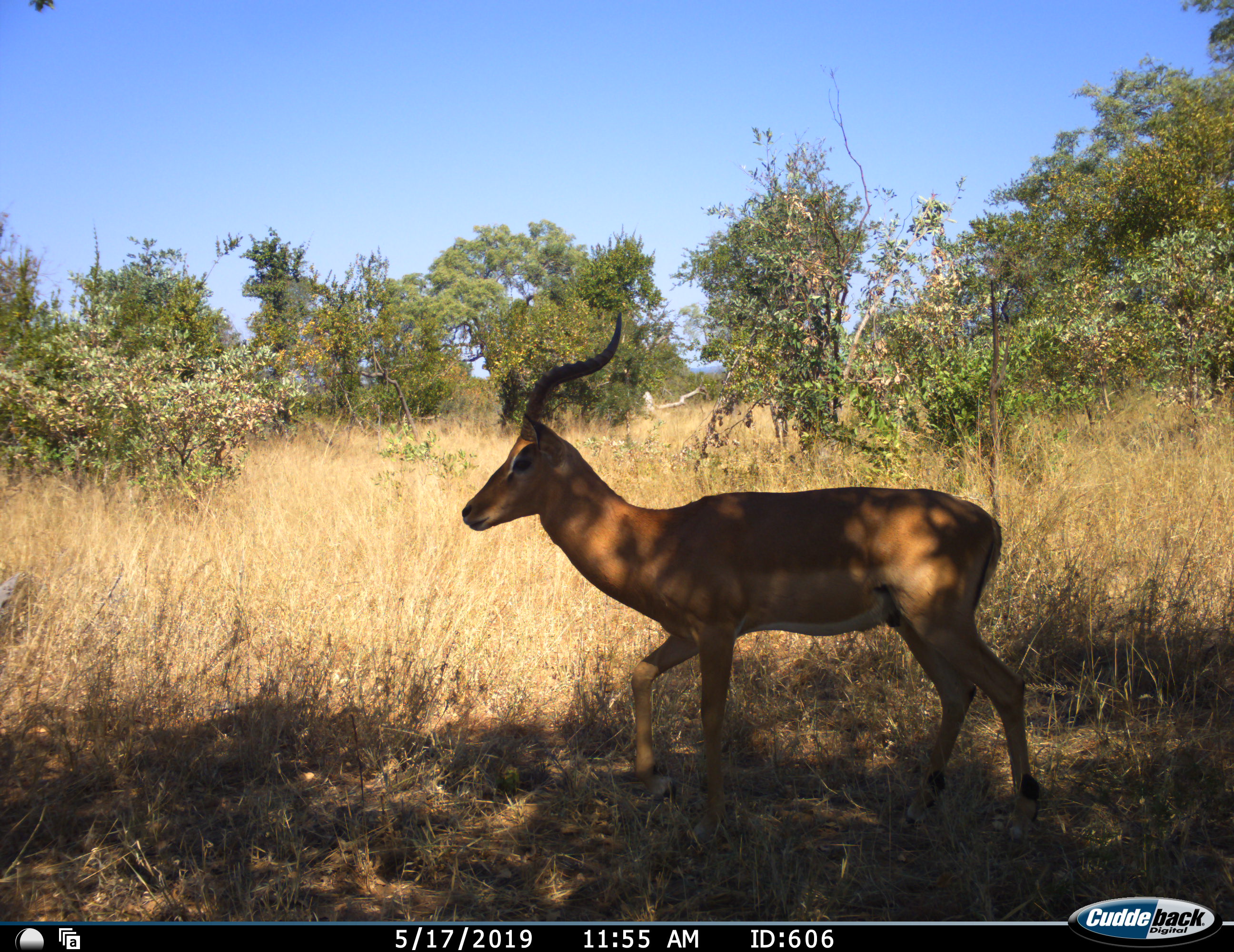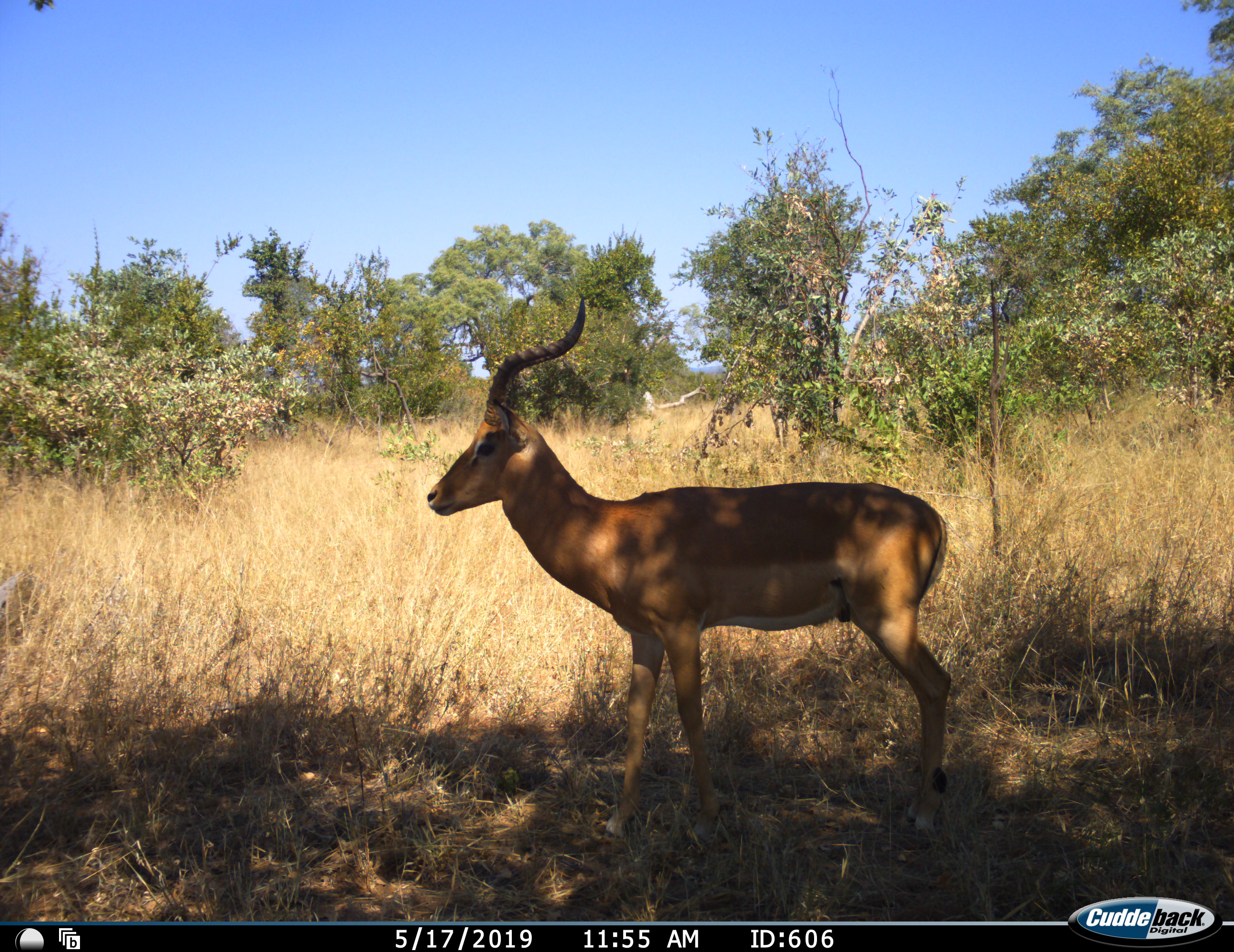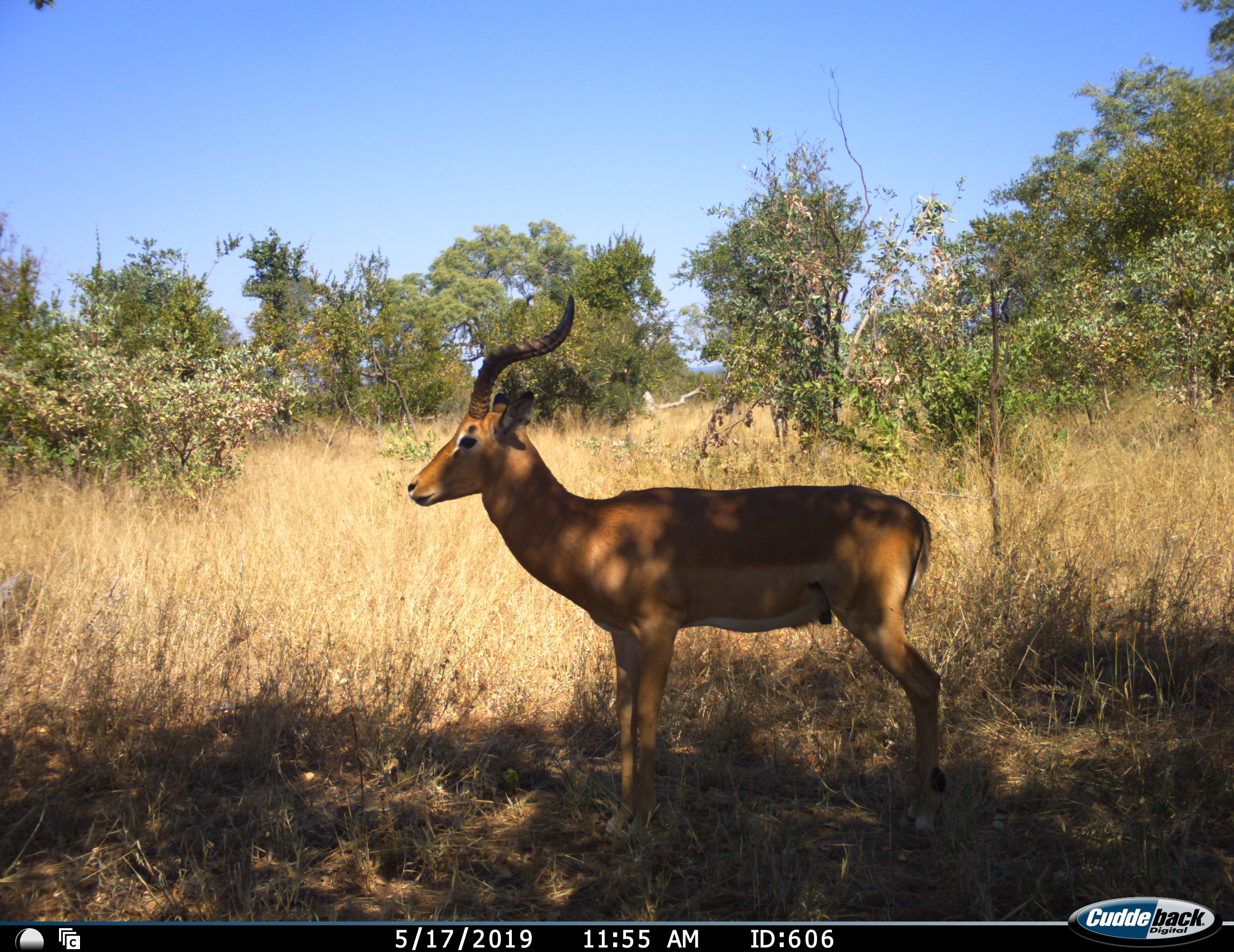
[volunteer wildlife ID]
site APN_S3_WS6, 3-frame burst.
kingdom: Animalia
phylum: Chordata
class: Mammalia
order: Artiodactyla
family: Bovidae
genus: Aepyceros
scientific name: Aepyceros melampus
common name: impala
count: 1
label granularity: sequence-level